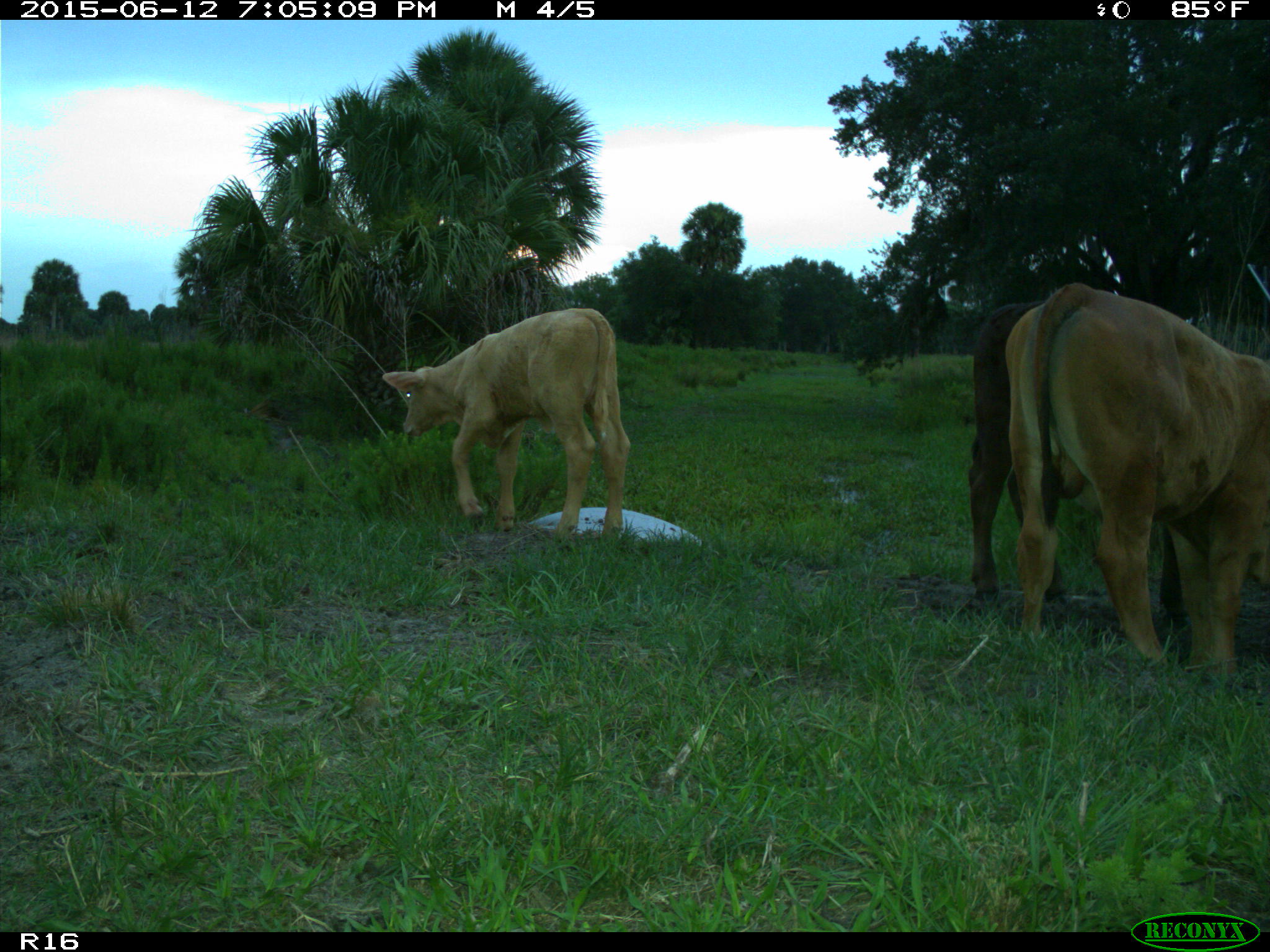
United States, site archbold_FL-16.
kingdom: Animalia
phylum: Chordata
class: Mammalia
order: Artiodactyla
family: Bovidae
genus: Bos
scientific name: Bos taurus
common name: domestic cow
Bos taurus (domestic cow).